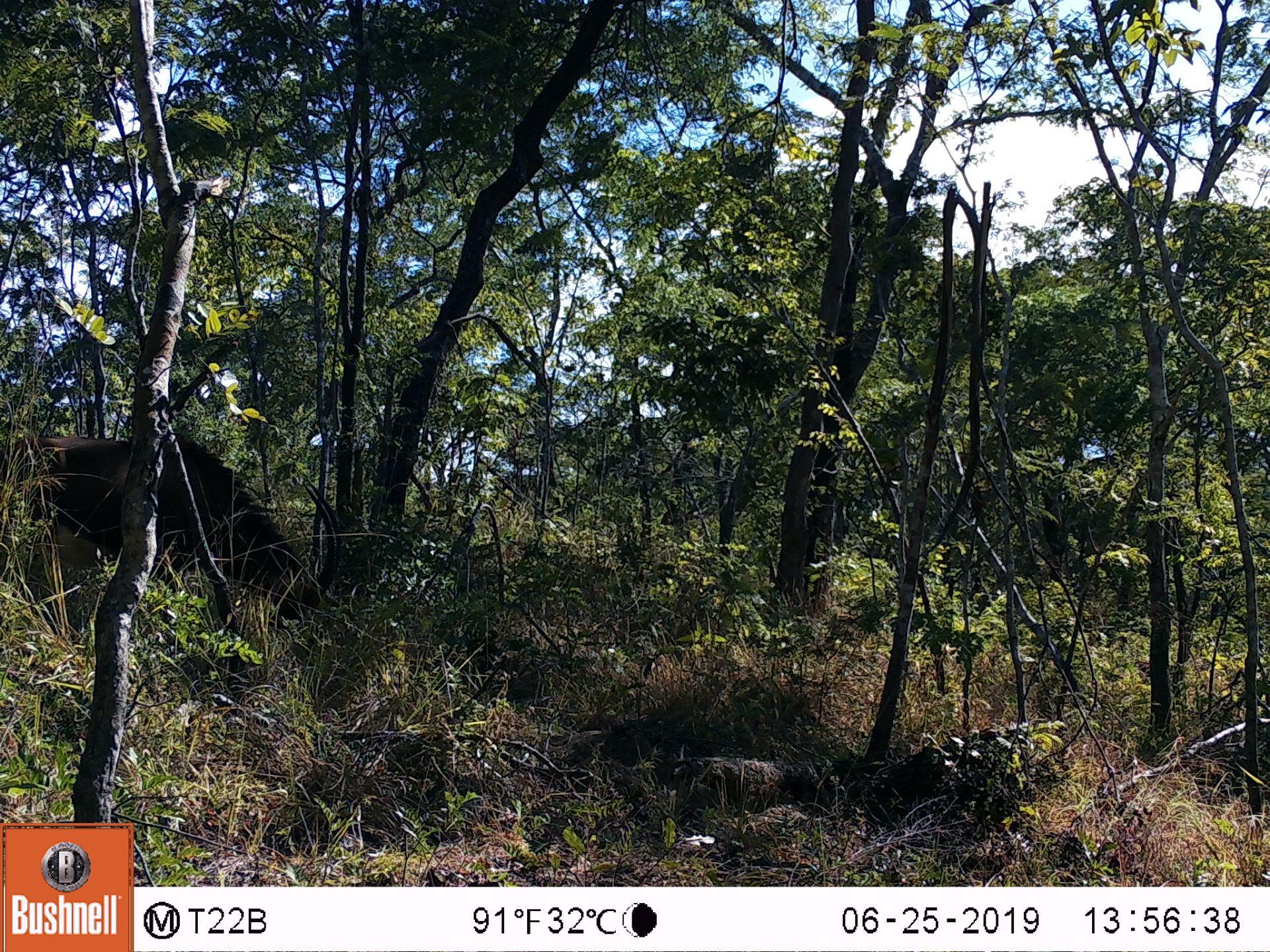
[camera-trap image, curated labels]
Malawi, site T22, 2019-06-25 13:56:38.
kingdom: Animalia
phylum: Chordata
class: Mammalia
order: Artiodactyla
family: Bovidae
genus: Hippotragus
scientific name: Hippotragus niger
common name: sable antelope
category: sable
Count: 1.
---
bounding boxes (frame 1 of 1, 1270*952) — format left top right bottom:
sable: 15 431 341 621